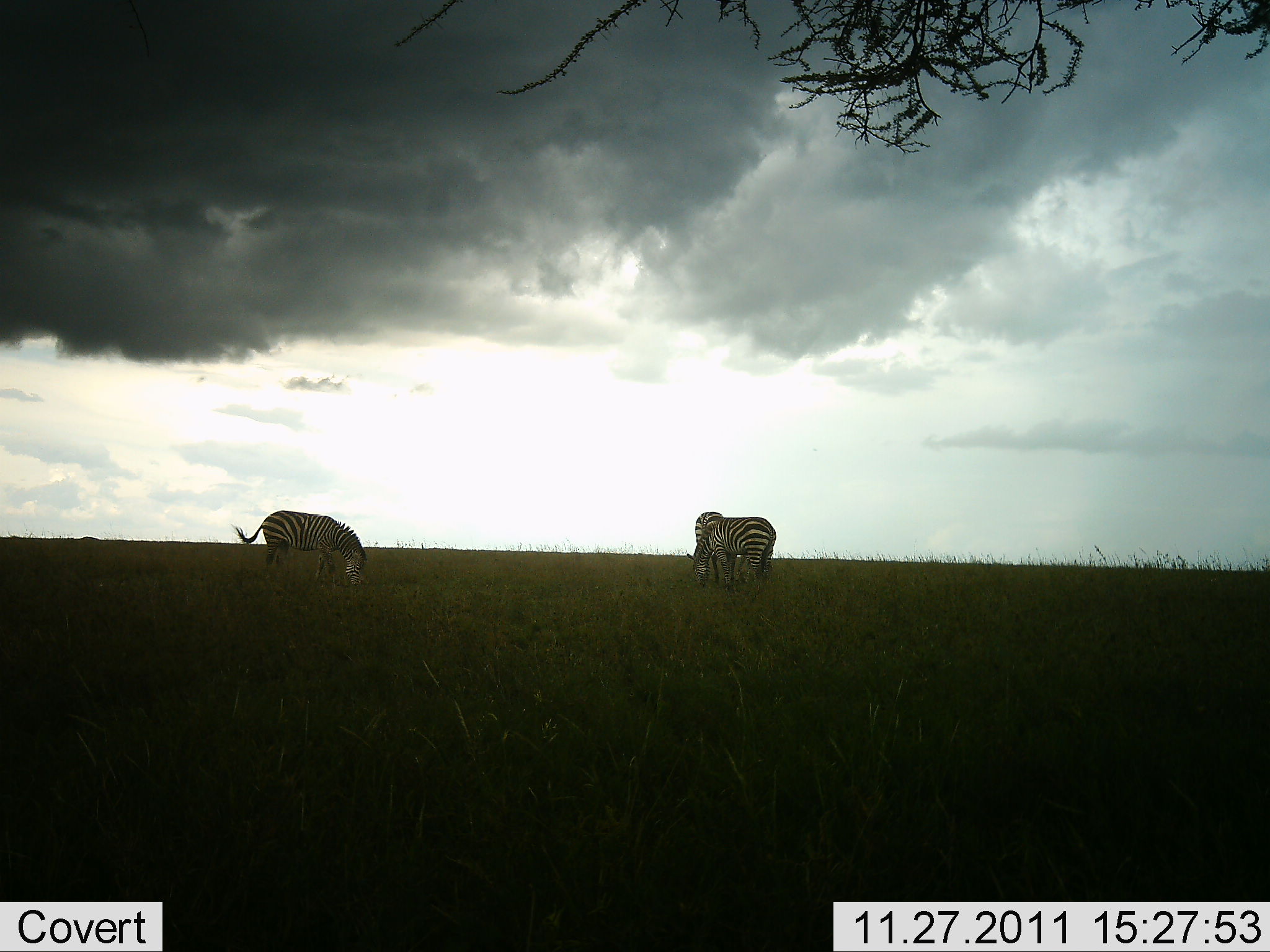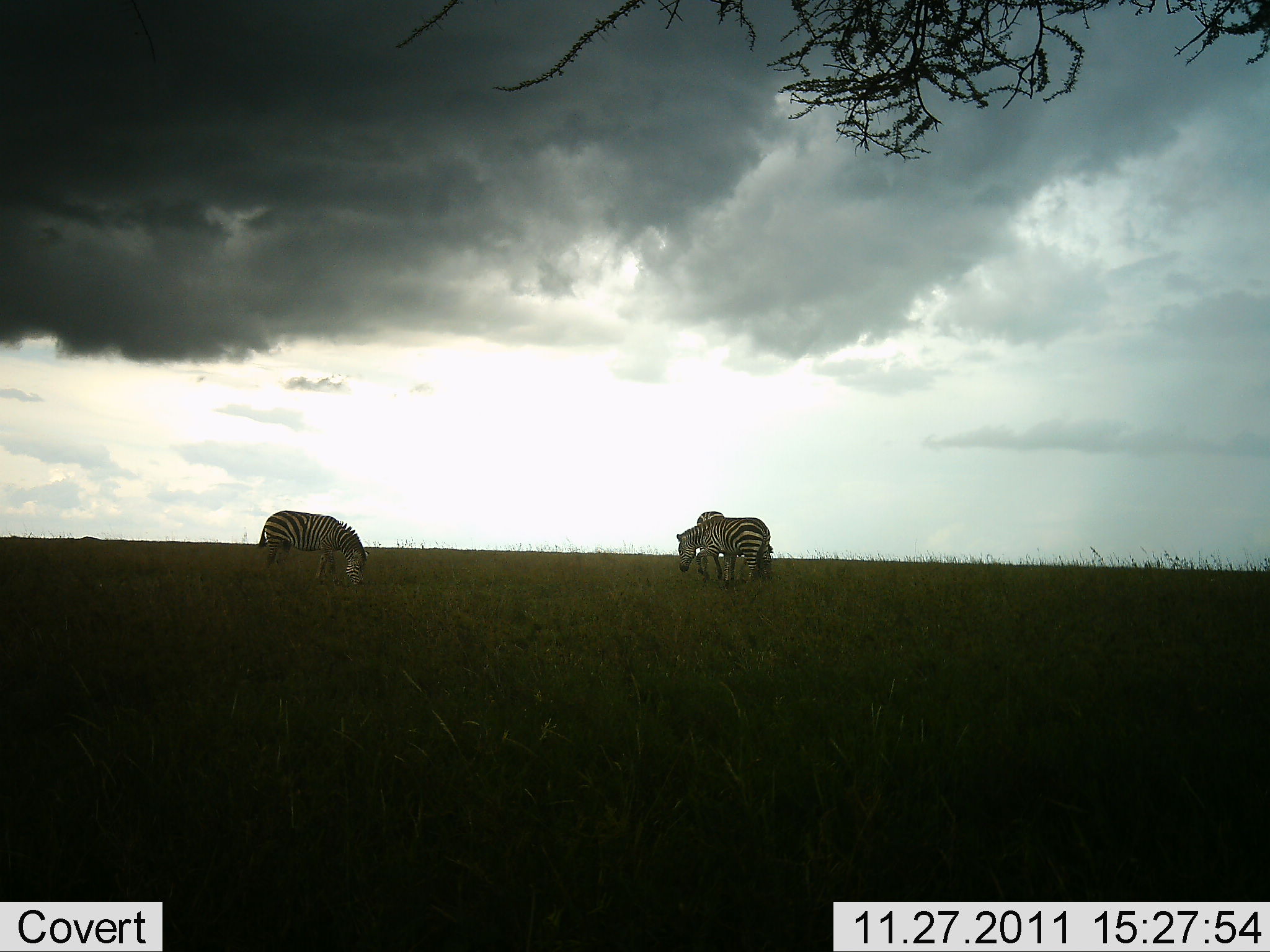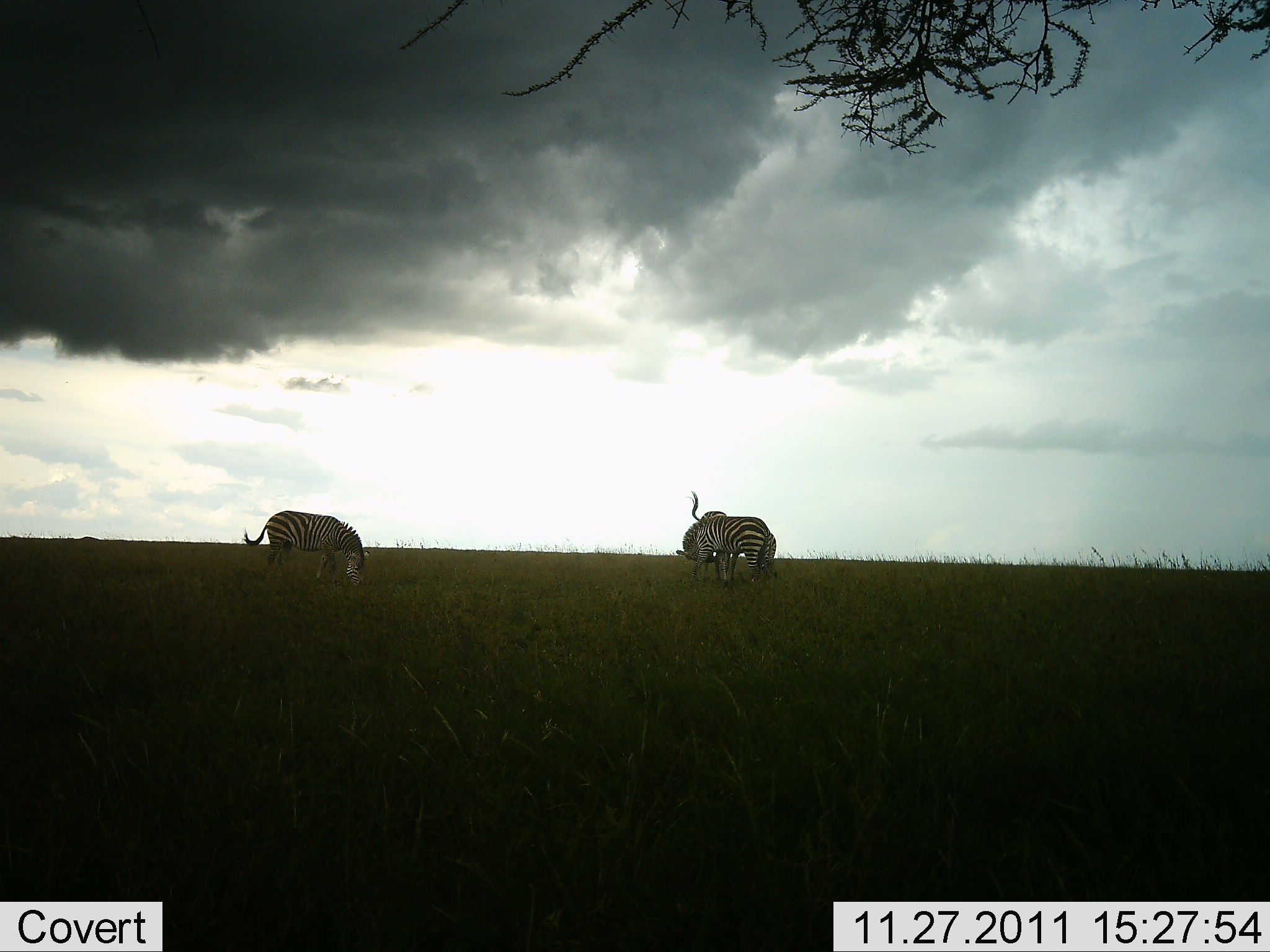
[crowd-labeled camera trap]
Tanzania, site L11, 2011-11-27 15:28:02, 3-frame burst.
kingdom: Animalia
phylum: Chordata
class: Mammalia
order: Perissodactyla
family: Equidae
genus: Equus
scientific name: Equus quagga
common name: plains zebra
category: zebra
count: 3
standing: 40%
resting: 0%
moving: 0%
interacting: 0%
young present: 0%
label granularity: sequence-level